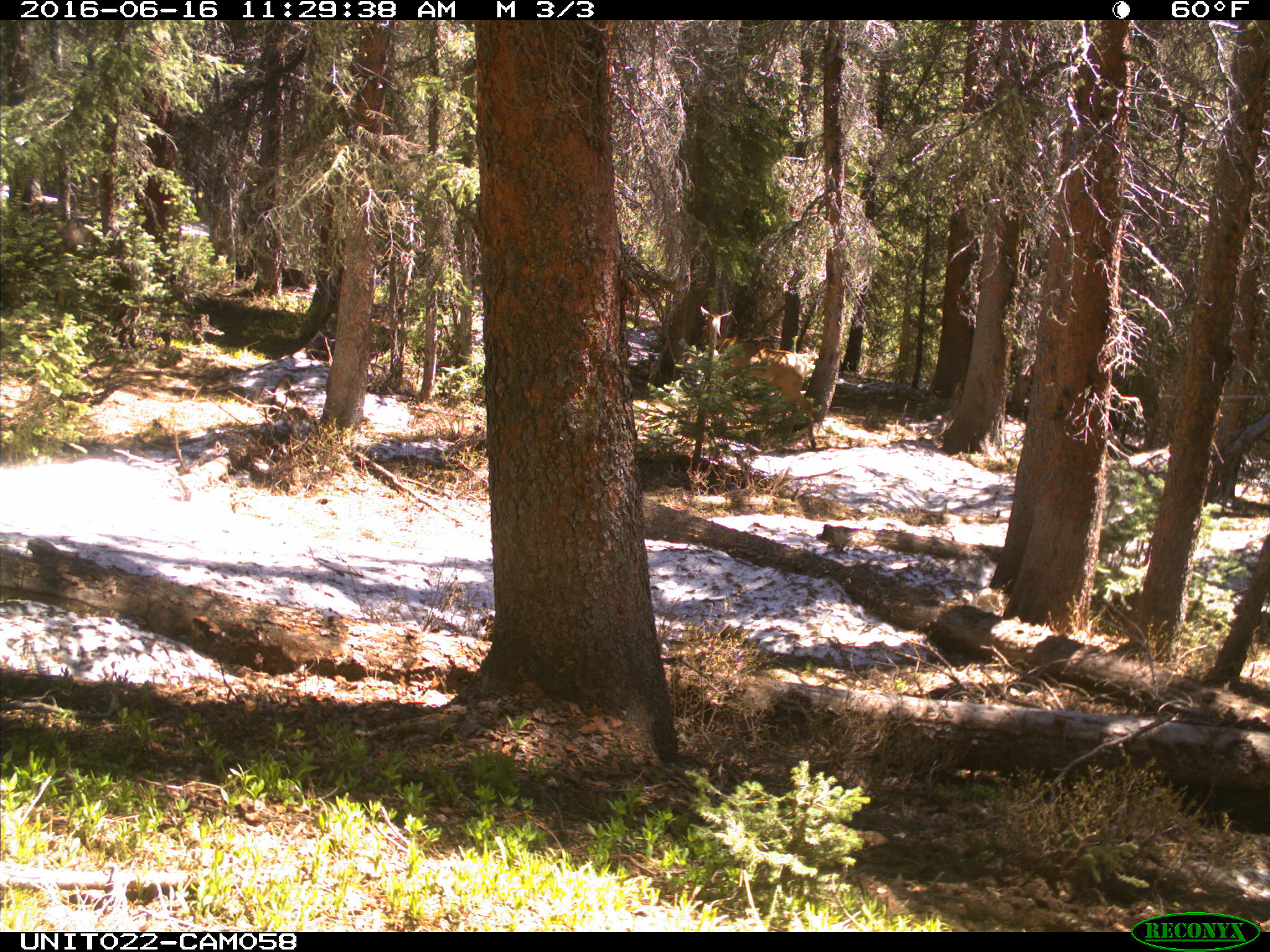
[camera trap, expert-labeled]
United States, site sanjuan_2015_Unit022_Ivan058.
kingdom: Animalia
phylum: Chordata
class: Mammalia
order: Artiodactyla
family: Cervidae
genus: Cervus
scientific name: Cervus elaphus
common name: red deer